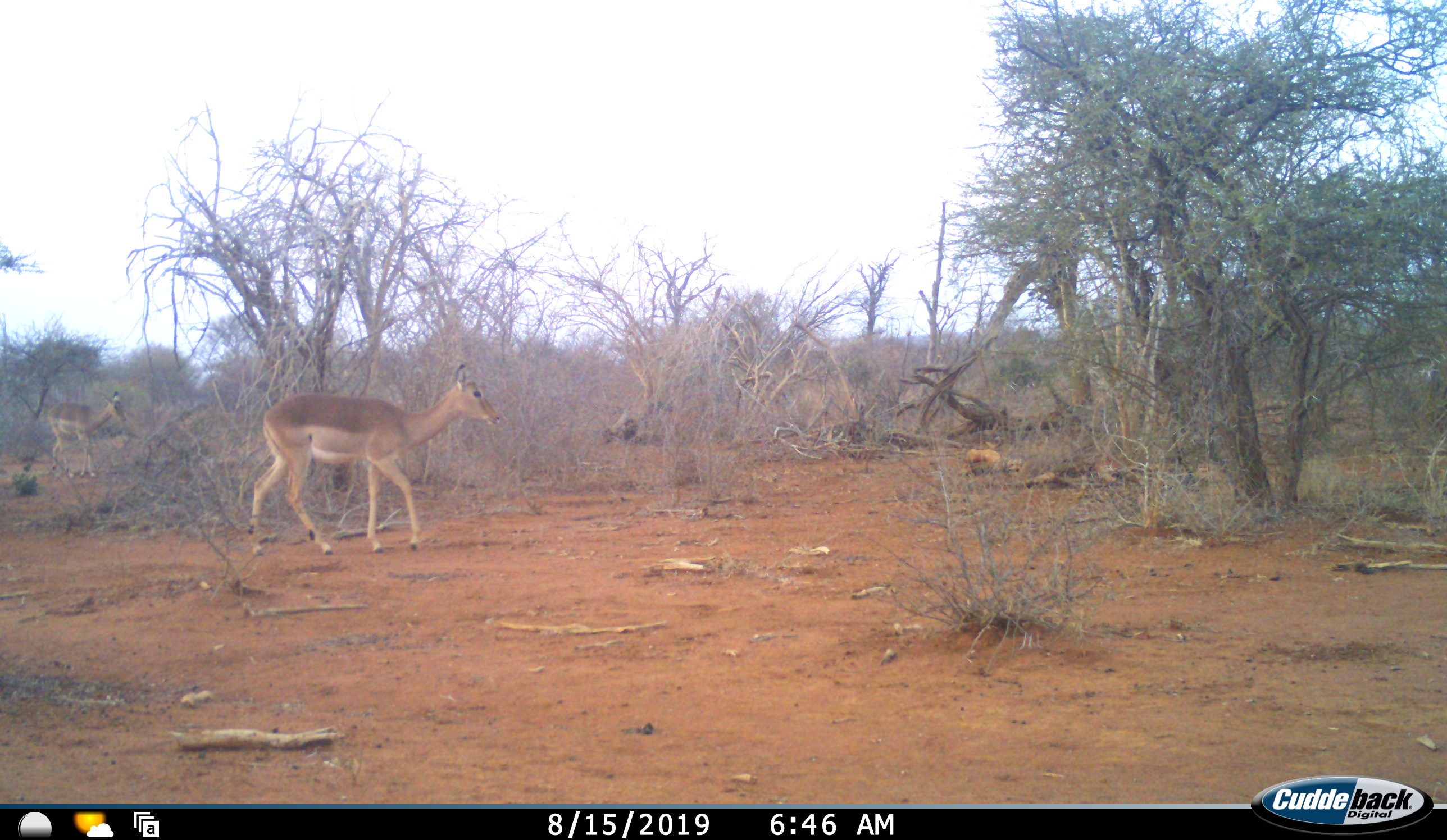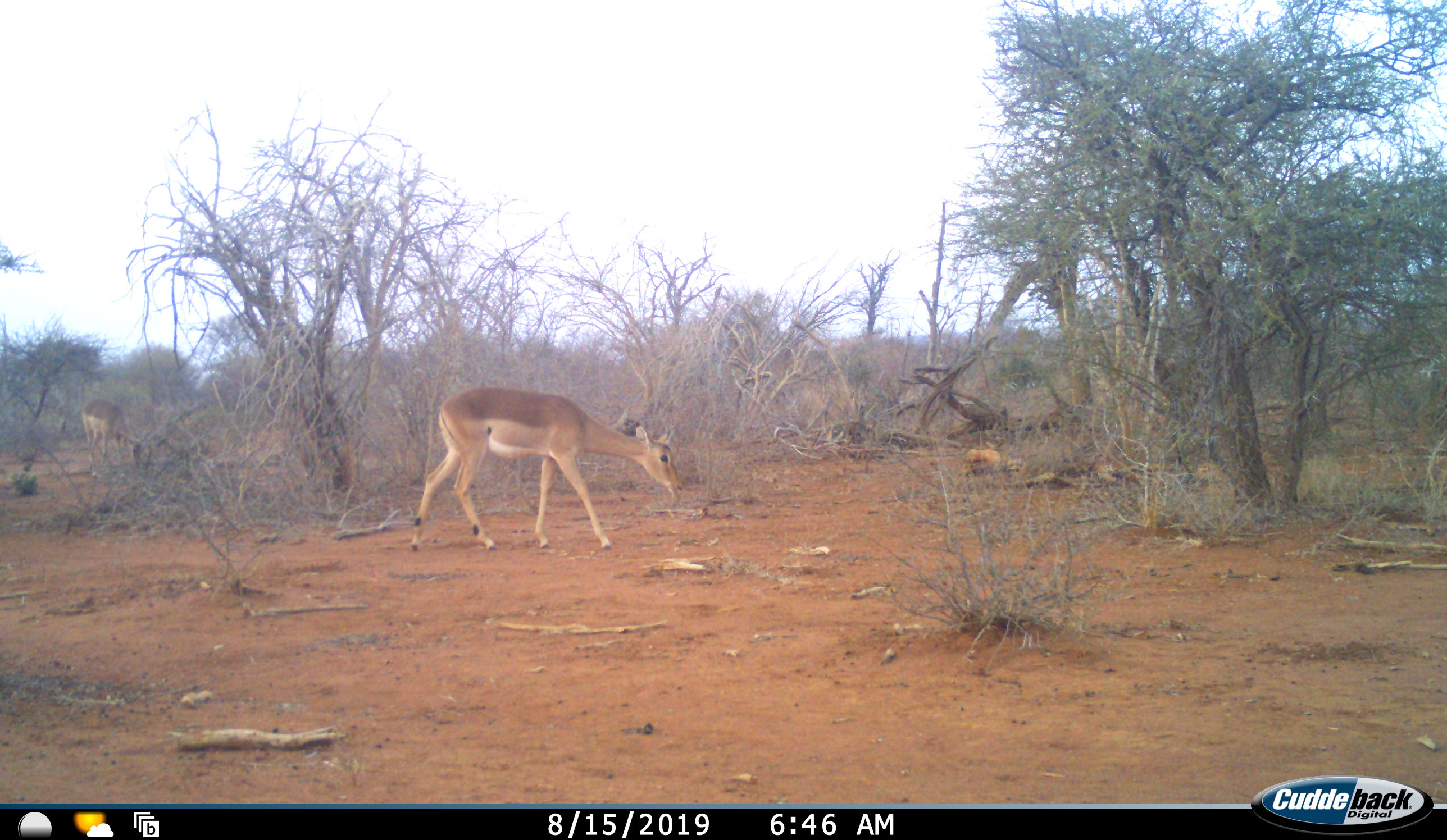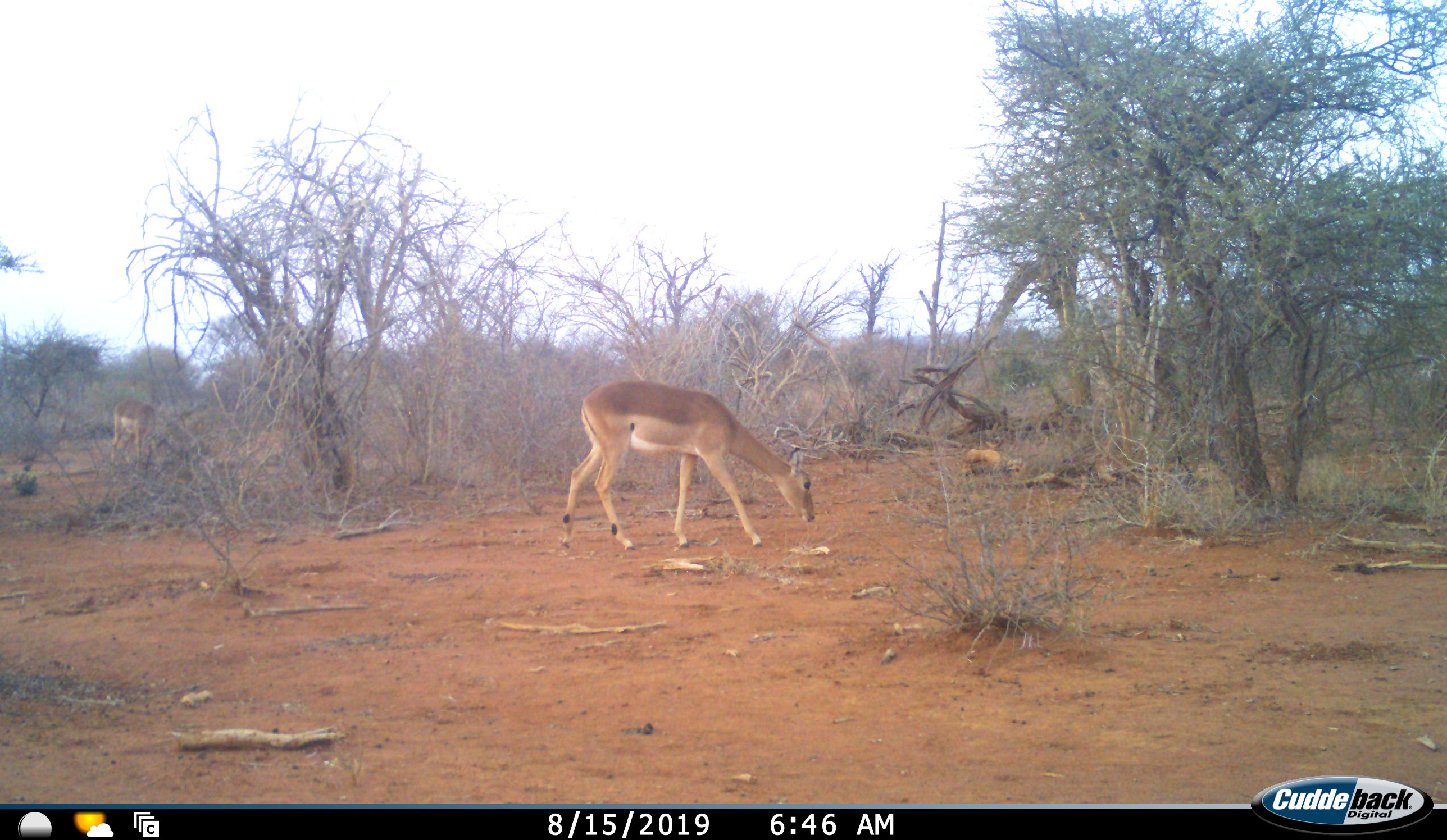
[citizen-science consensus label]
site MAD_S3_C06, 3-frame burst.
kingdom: Animalia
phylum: Chordata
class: Mammalia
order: Artiodactyla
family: Bovidae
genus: Aepyceros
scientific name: Aepyceros melampus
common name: impala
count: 2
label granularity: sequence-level